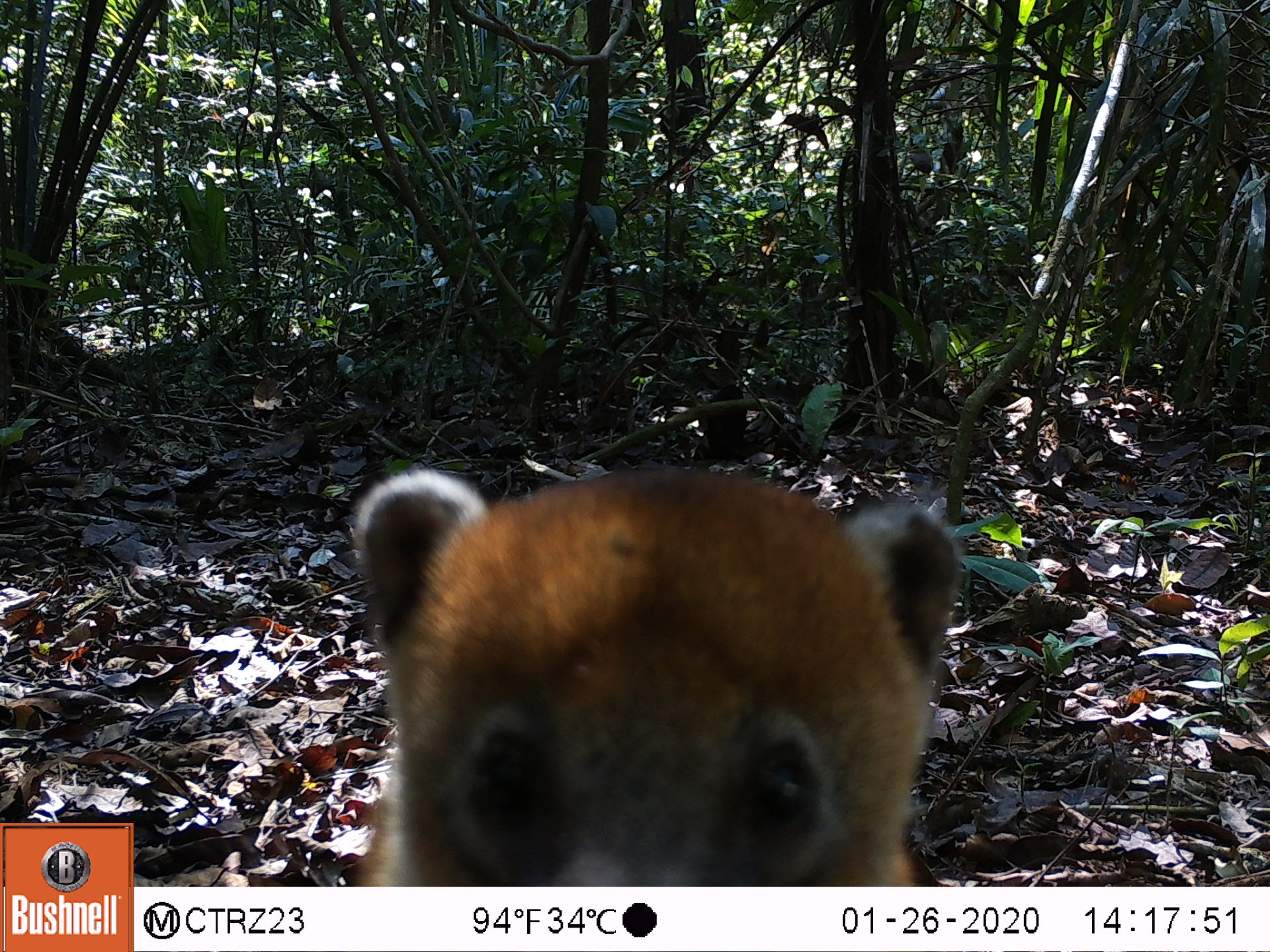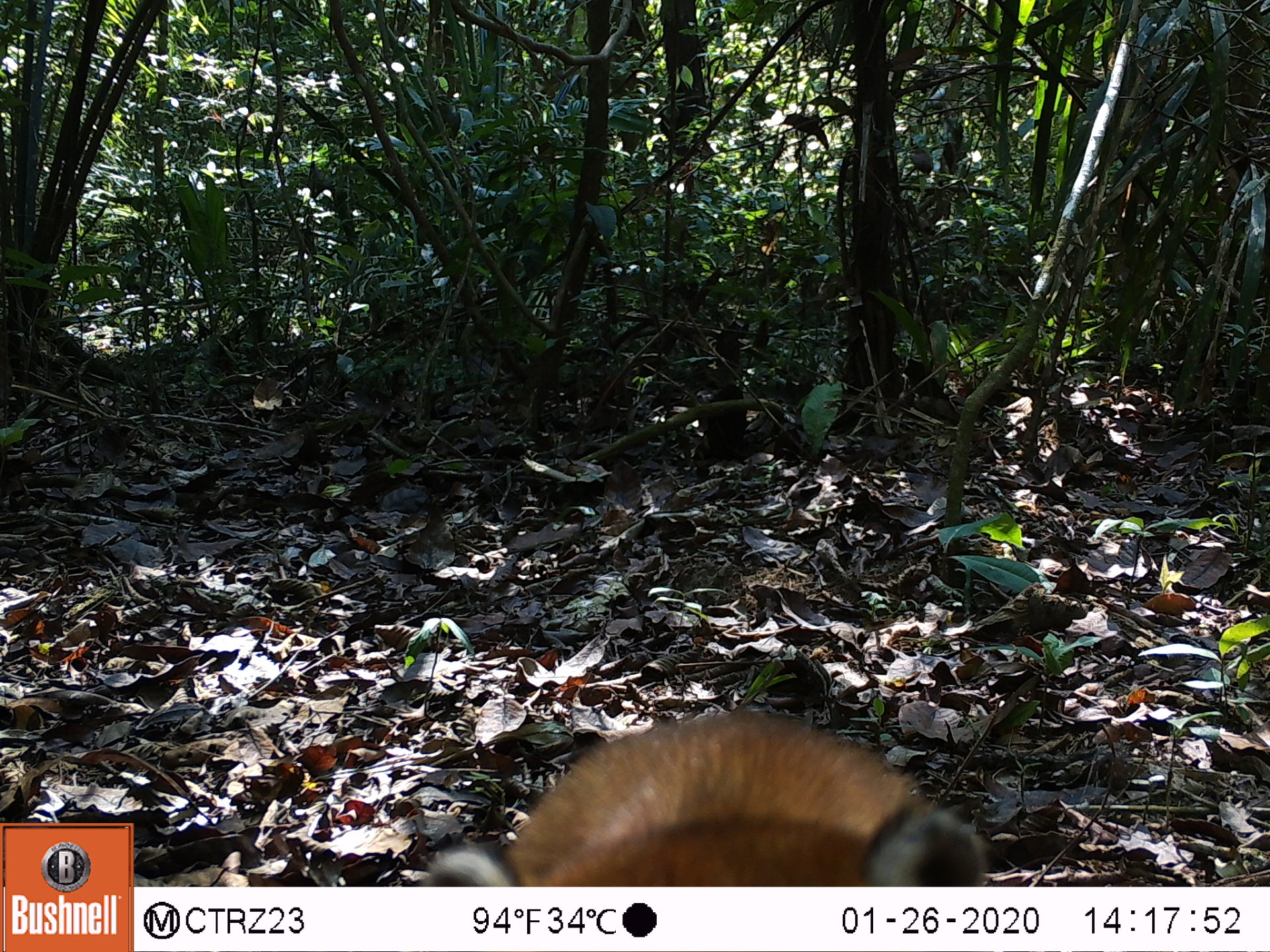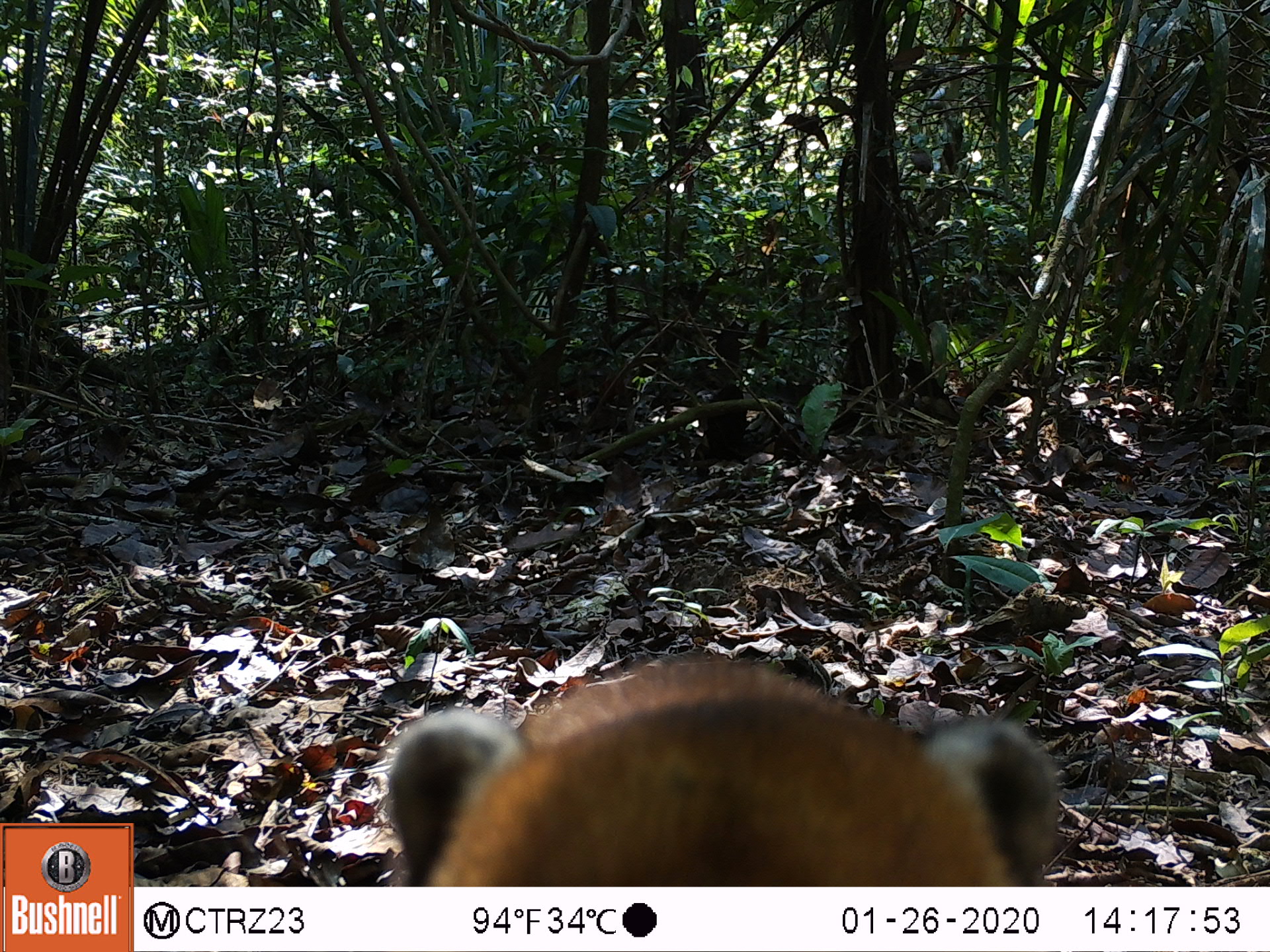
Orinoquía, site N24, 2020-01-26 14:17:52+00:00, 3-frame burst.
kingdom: Animalia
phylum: Chordata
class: Mammalia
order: Carnivora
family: Procyonidae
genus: Nasua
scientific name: Nasua nasua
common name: south american coati